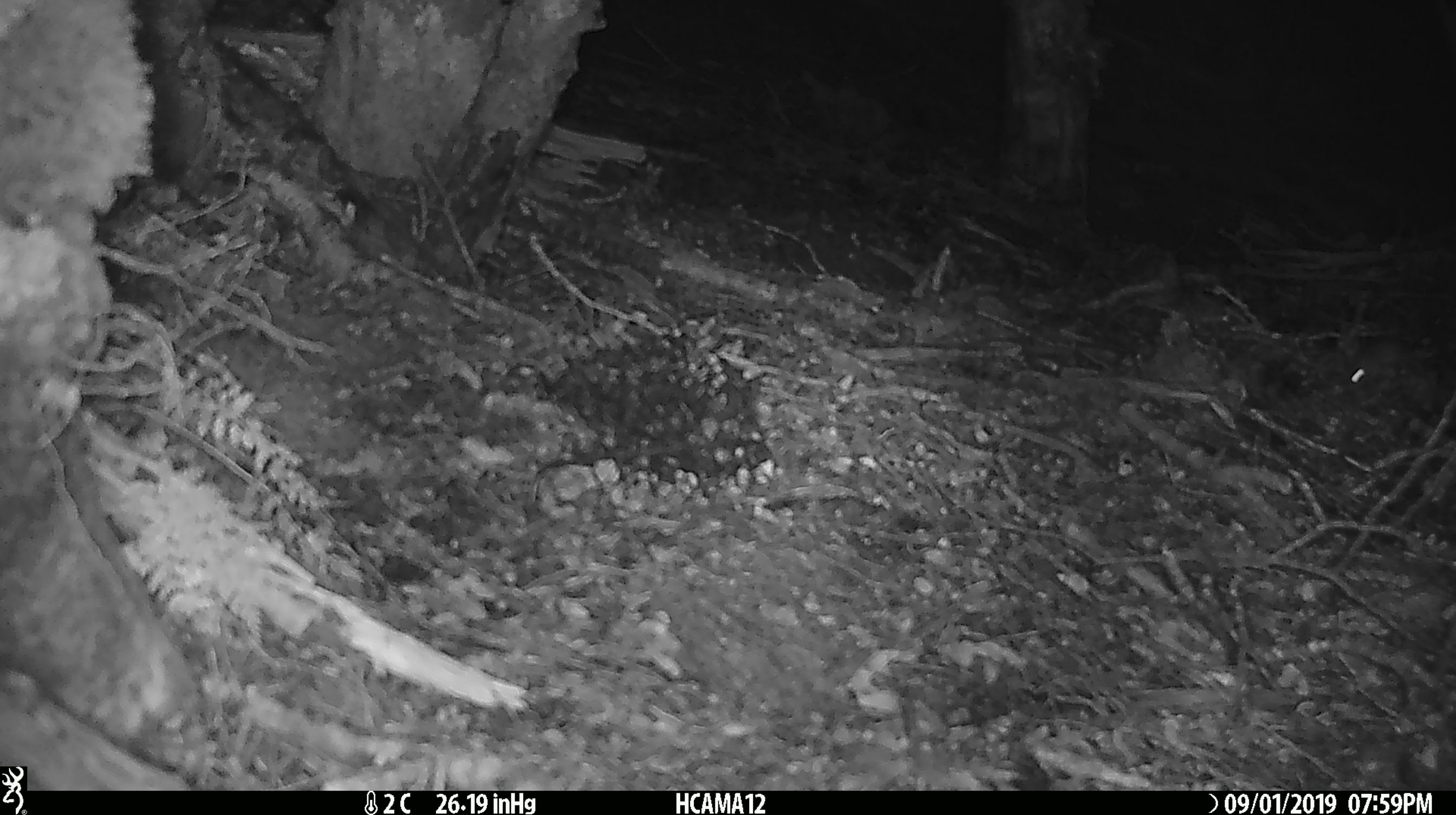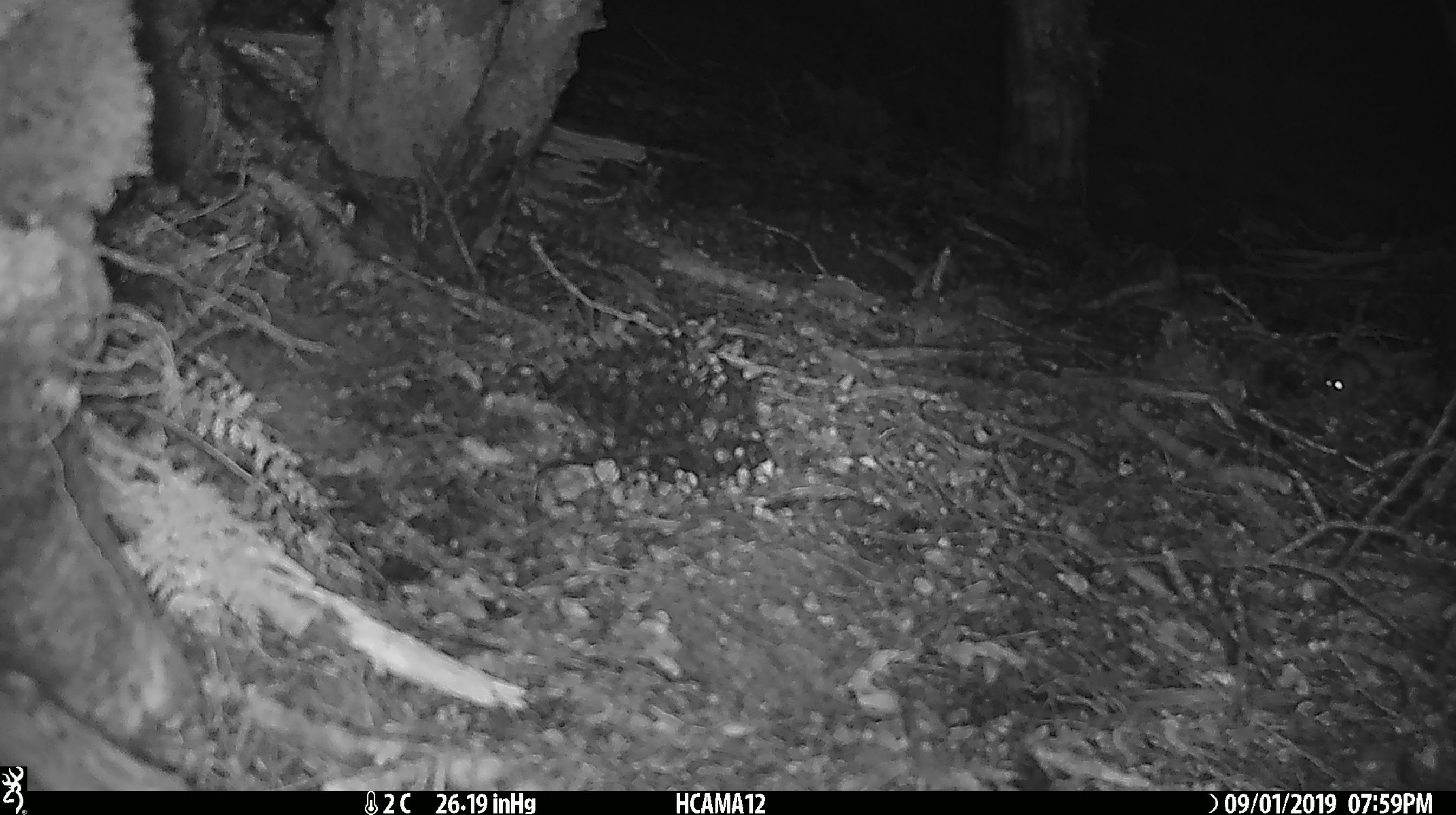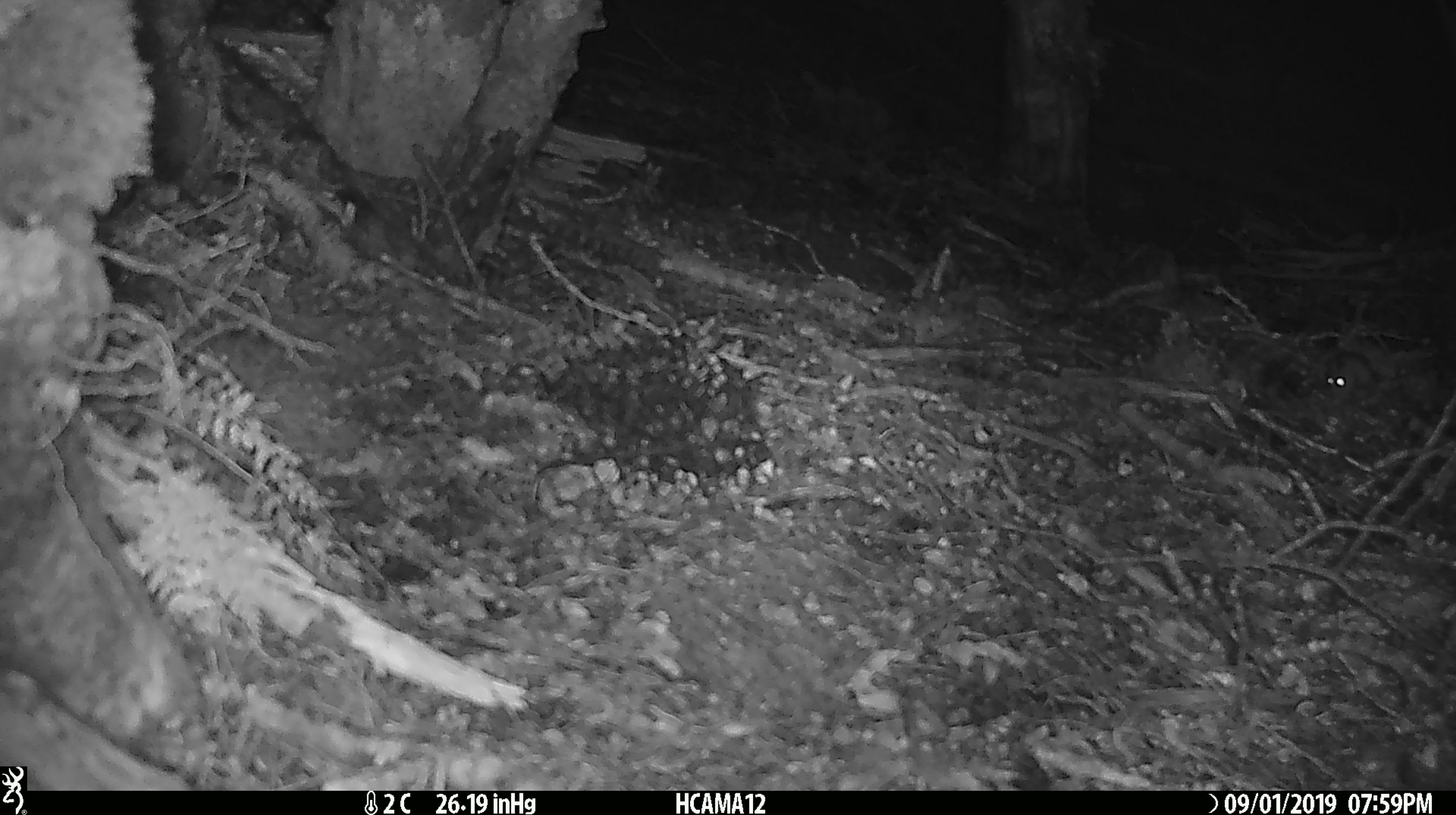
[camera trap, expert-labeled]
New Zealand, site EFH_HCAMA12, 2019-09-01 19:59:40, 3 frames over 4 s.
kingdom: Animalia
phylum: Chordata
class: Mammalia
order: Rodentia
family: Muridae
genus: Mus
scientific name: Mus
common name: mouse